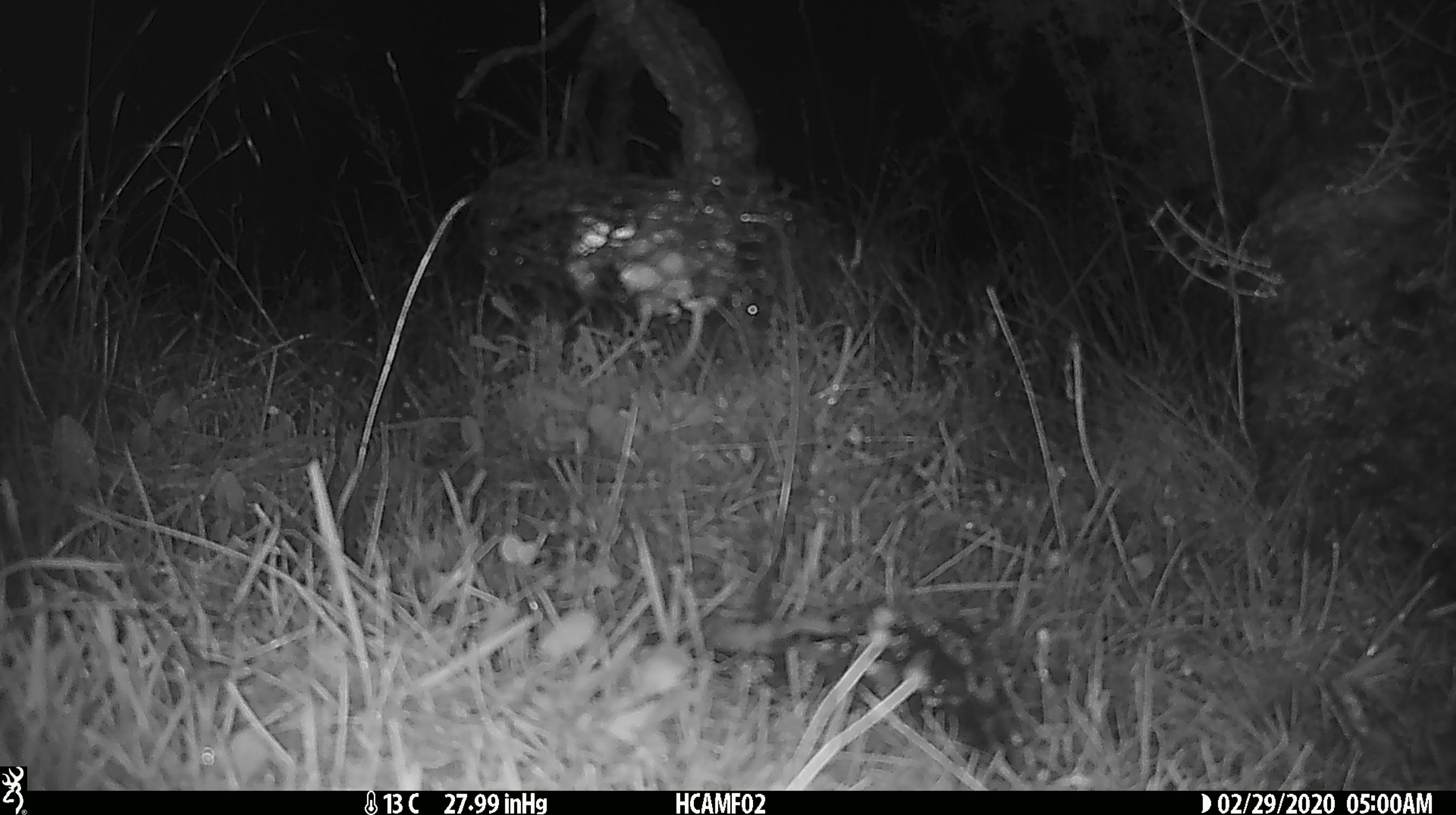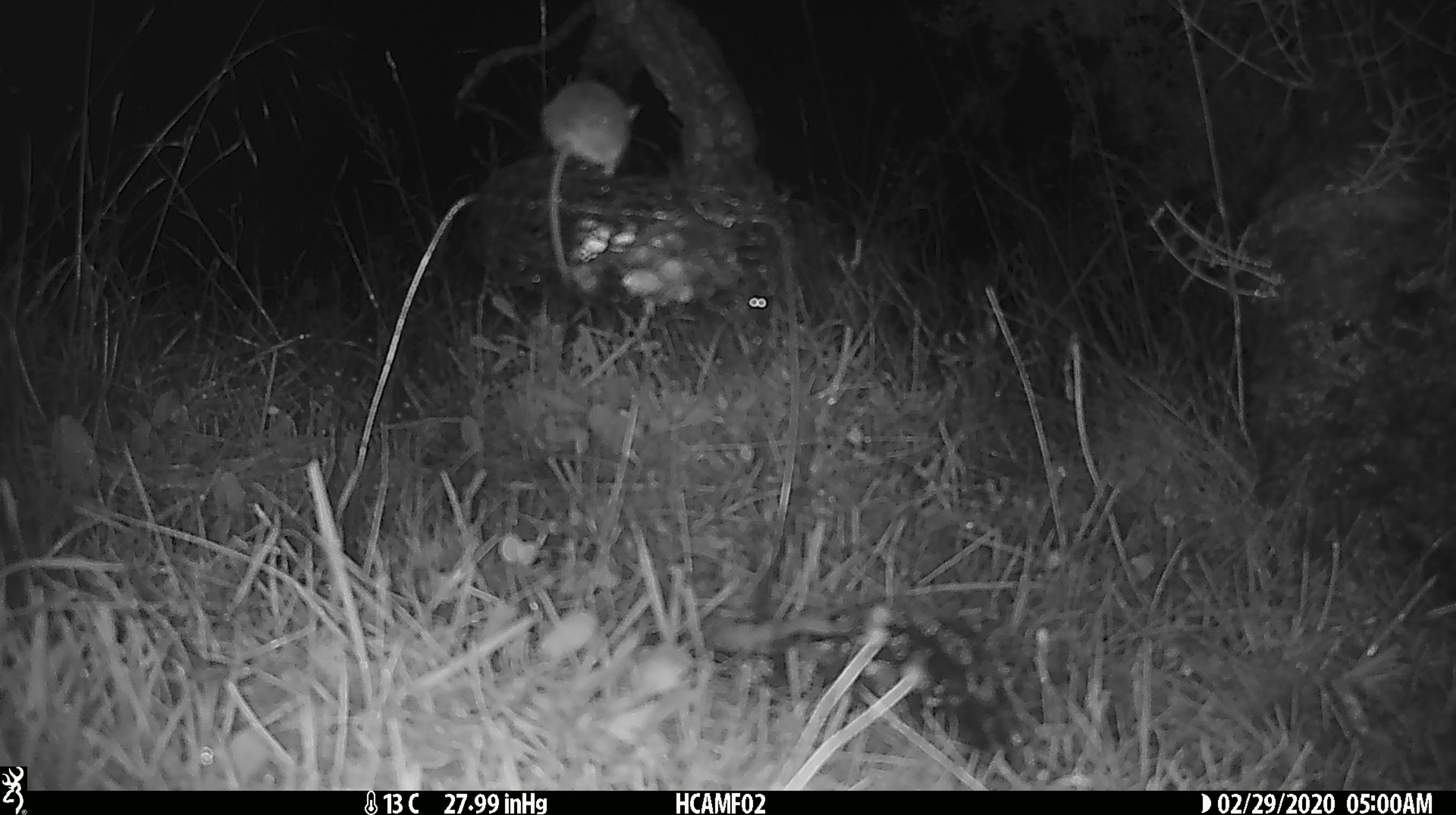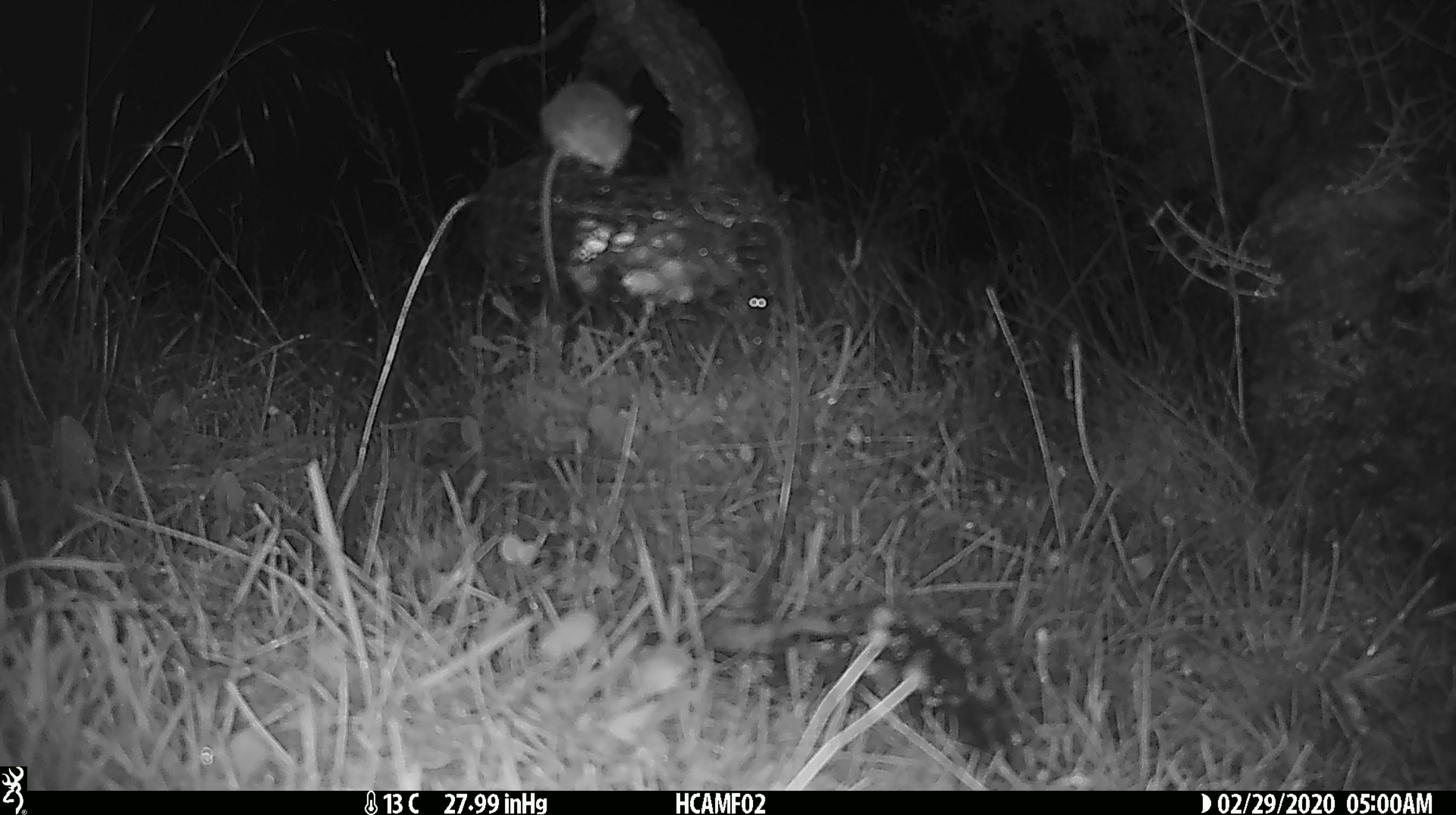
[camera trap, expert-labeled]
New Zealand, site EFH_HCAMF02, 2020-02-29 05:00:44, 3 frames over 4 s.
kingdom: Animalia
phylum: Chordata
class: Mammalia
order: Rodentia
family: Muridae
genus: Mus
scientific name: Mus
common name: mouse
Mouse (Mus).